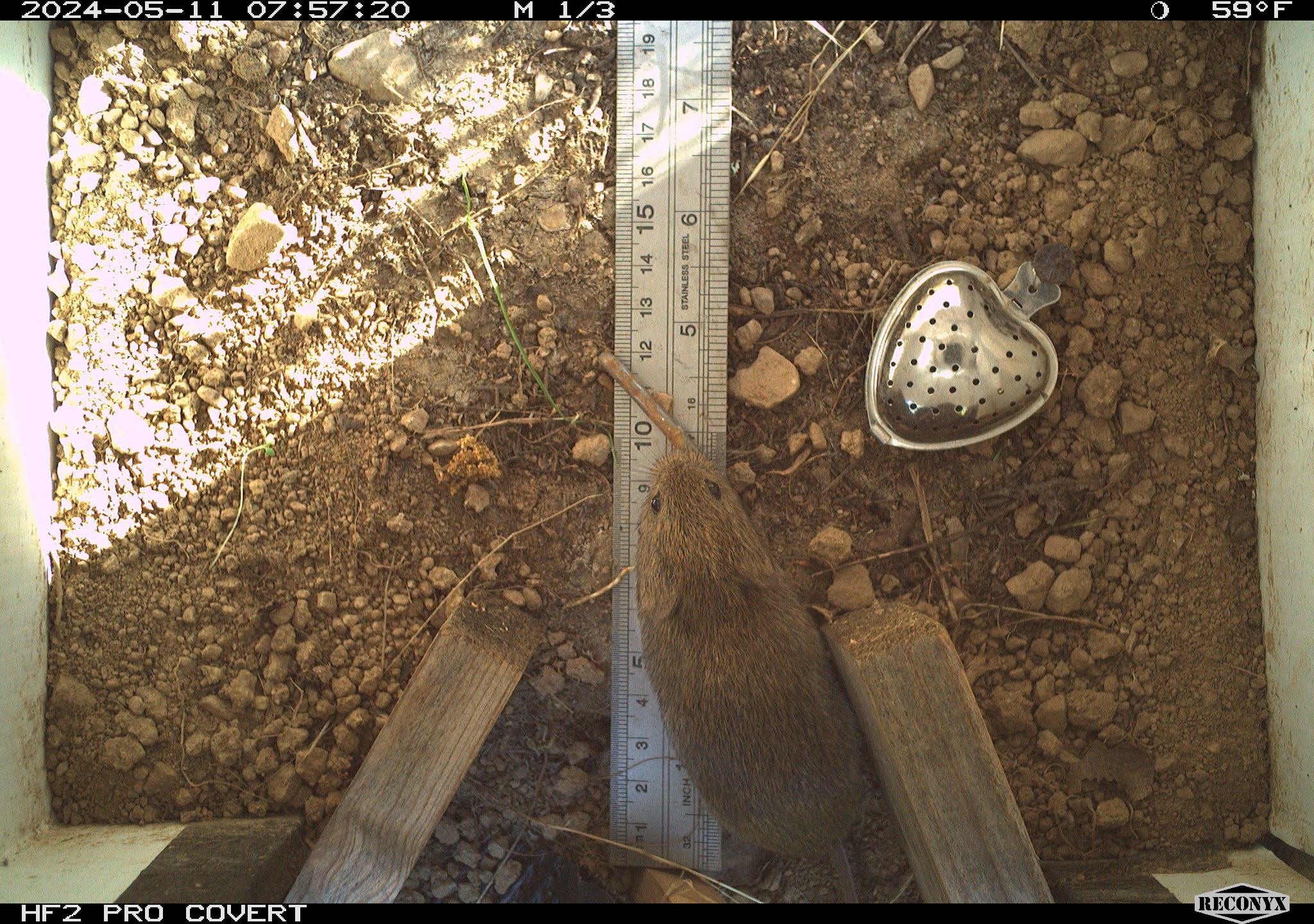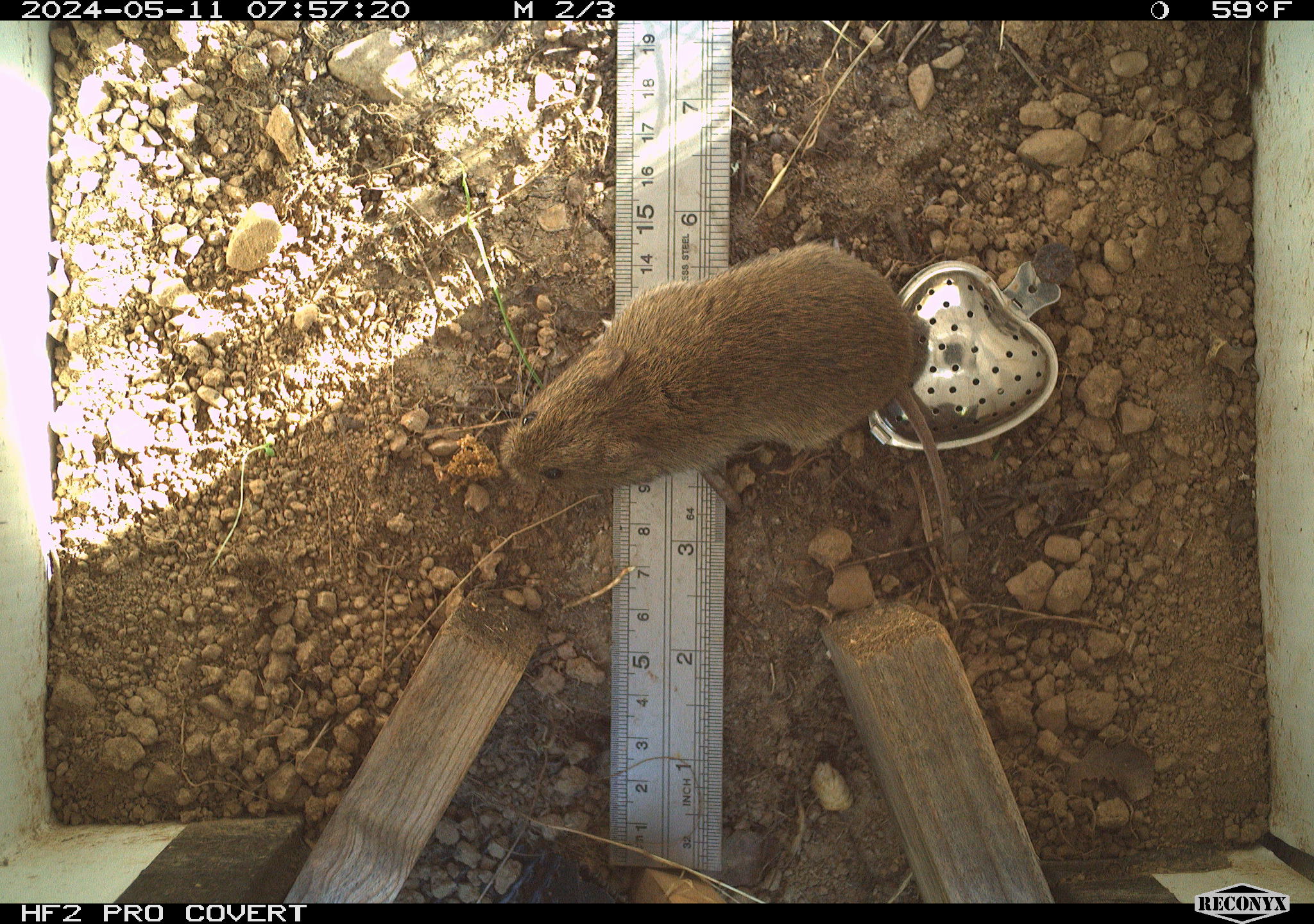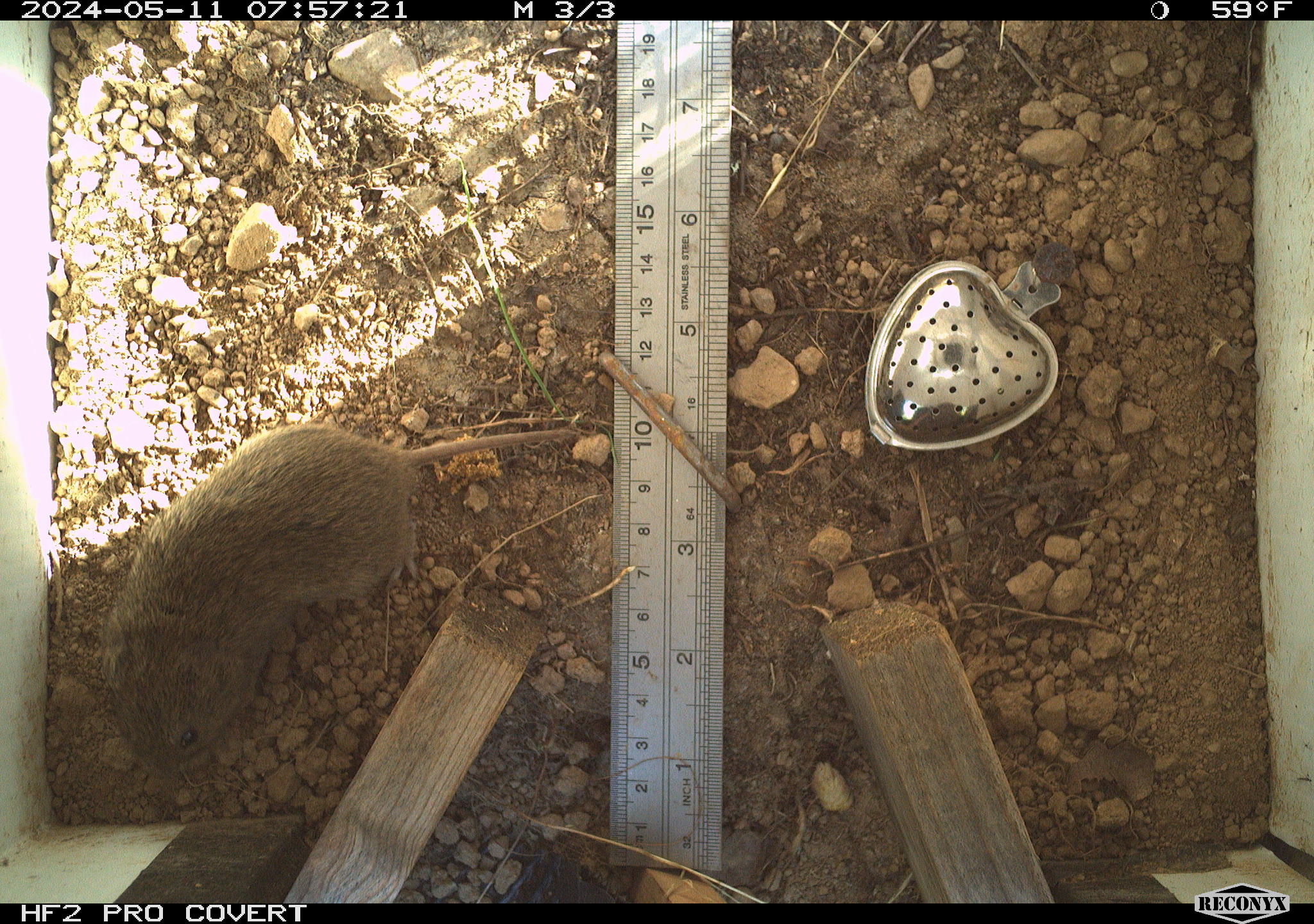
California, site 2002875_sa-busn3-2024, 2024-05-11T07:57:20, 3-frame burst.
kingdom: Animalia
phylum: Chordata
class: Mammalia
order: Rodentia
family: Cricetidae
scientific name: Arvicolinae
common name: voles, lemmings, and muskrats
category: arvicolinae subfamily